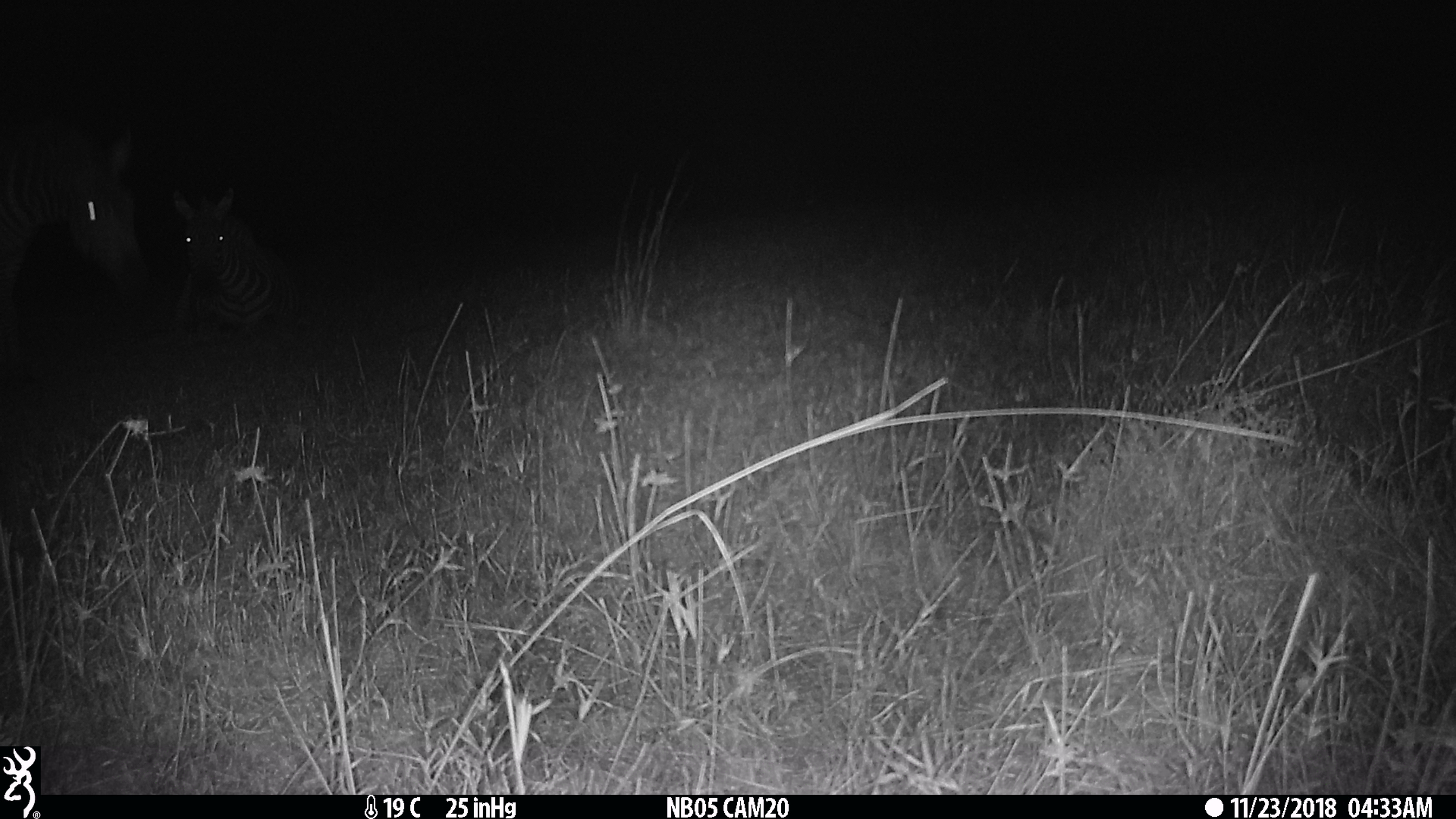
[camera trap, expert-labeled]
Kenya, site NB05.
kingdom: Animalia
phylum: Chordata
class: Mammalia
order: Perissodactyla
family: Equidae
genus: Equus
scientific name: Equus quagga burchellii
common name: burchell's zebra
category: zebra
Zebra (burchell's zebra) (Equus quagga burchellii).